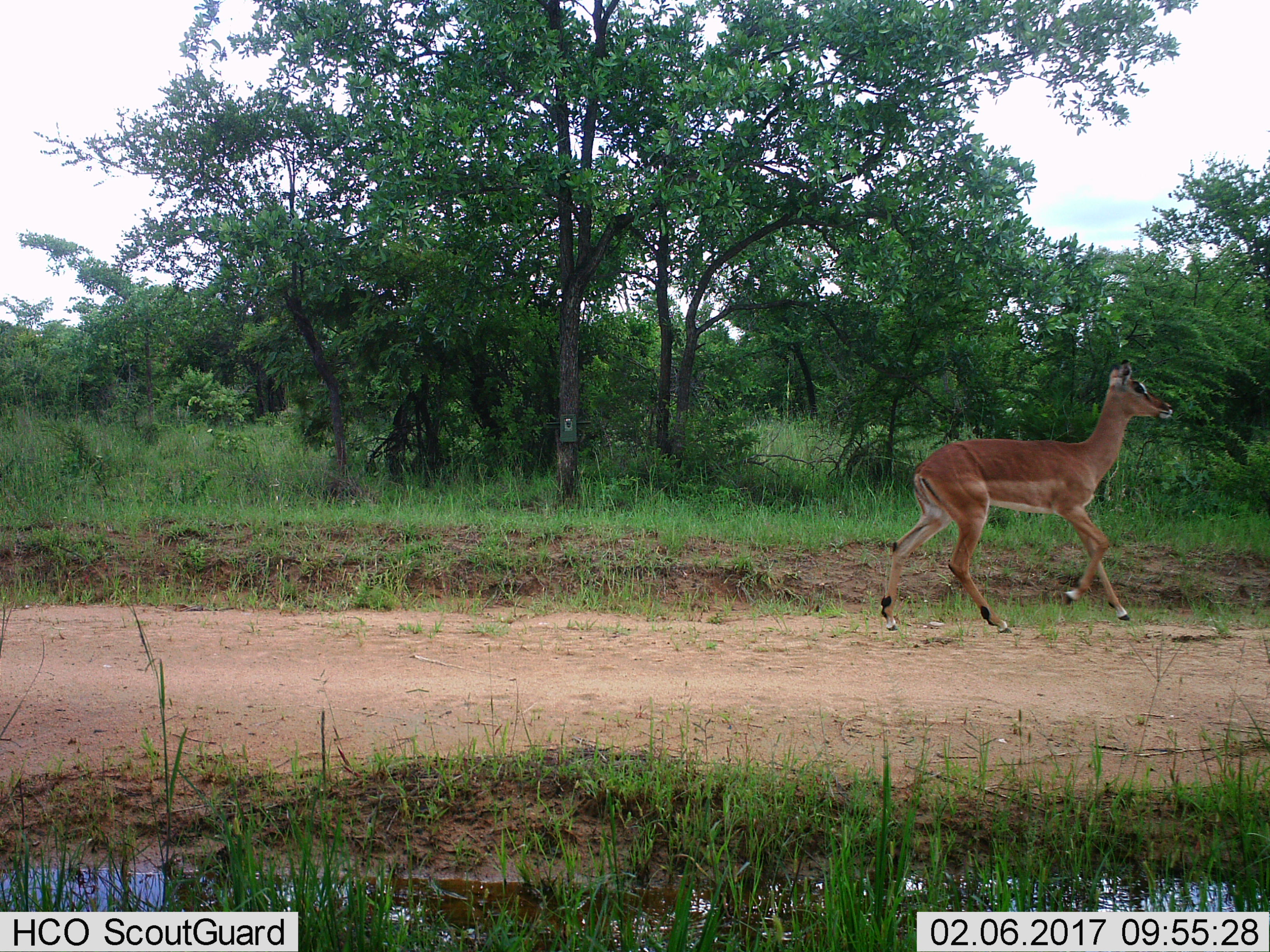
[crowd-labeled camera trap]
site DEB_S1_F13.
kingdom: Animalia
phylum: Chordata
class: Mammalia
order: Artiodactyla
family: Bovidae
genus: Aepyceros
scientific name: Aepyceros melampus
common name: impala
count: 1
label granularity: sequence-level